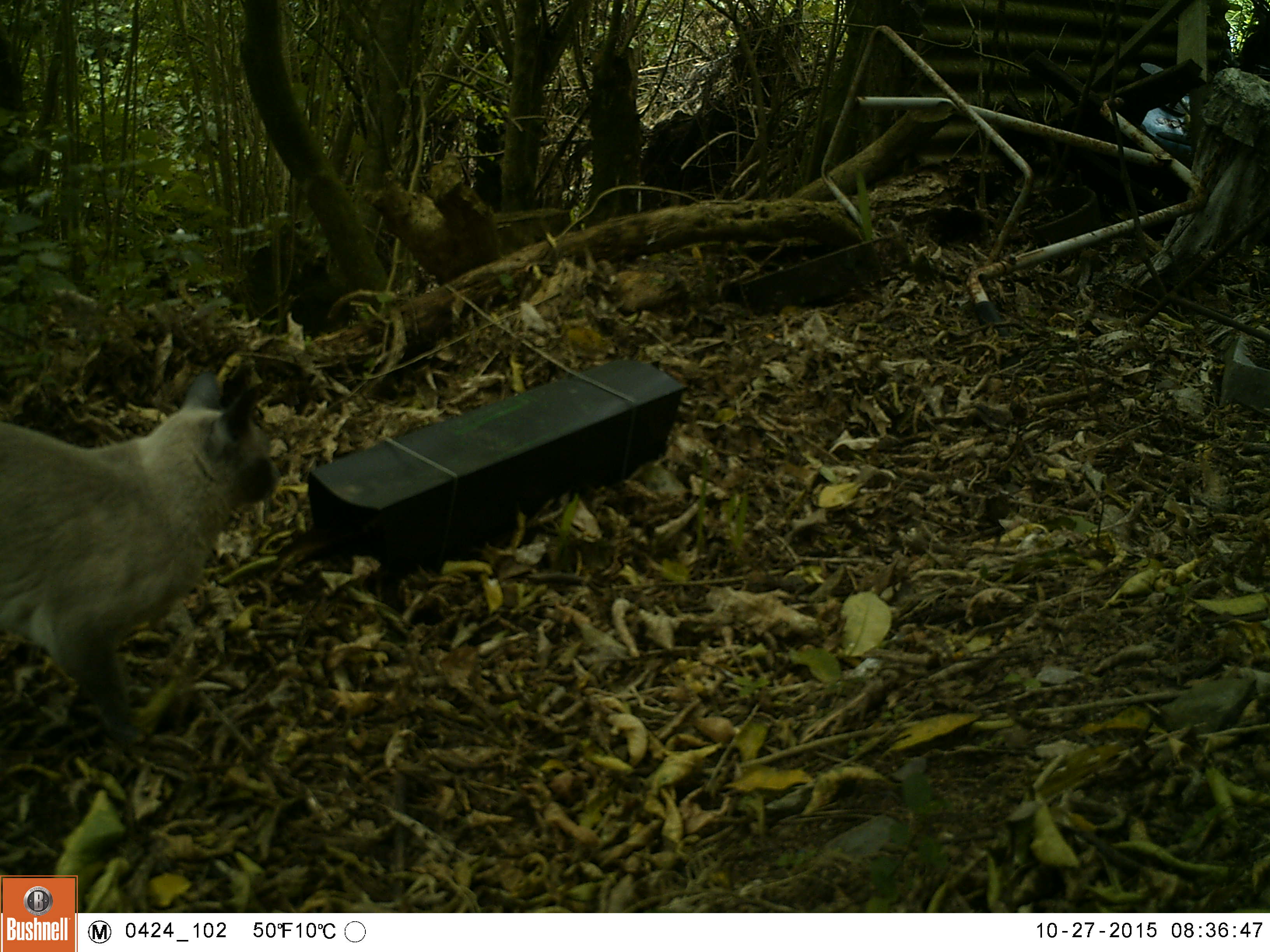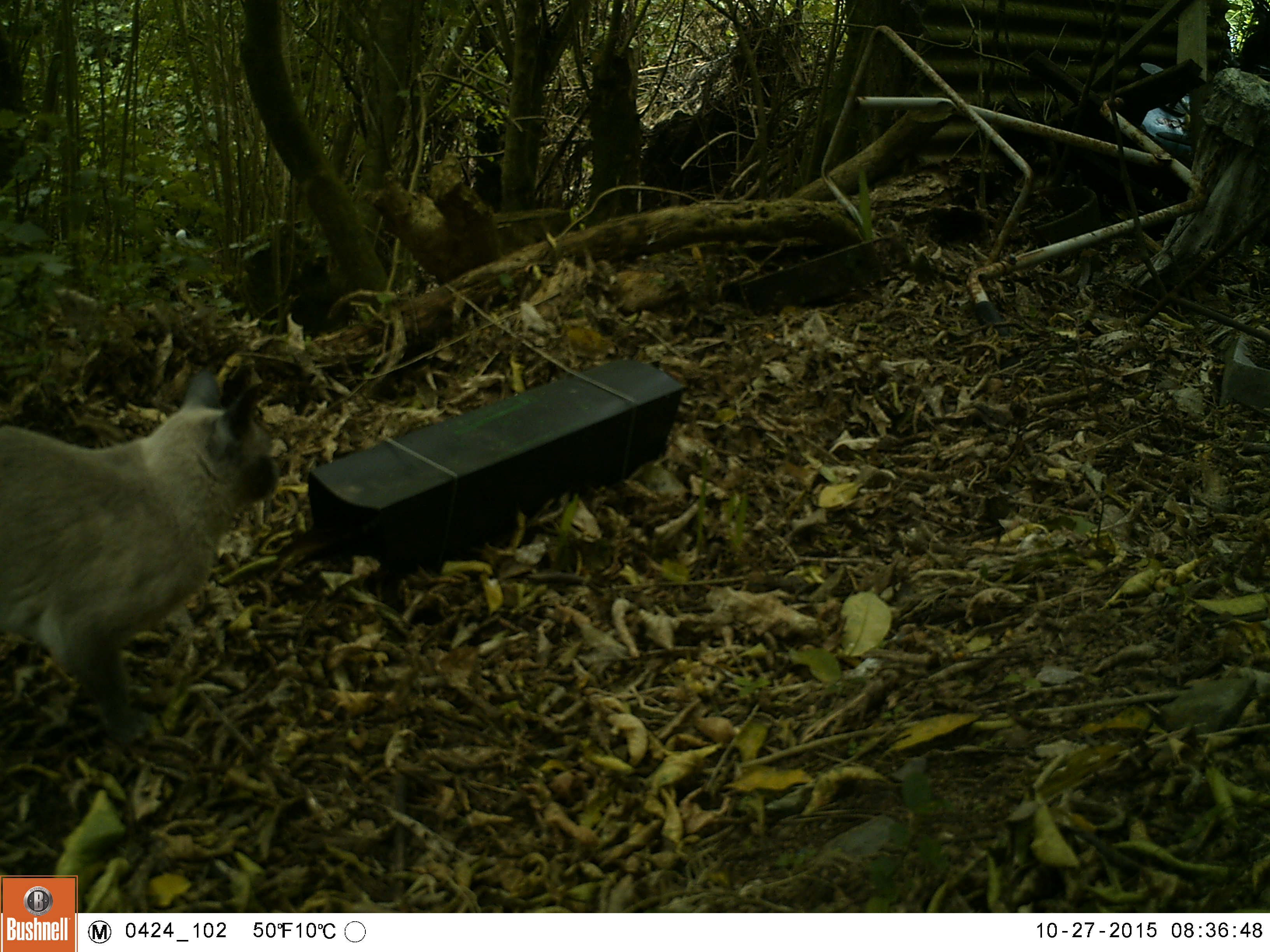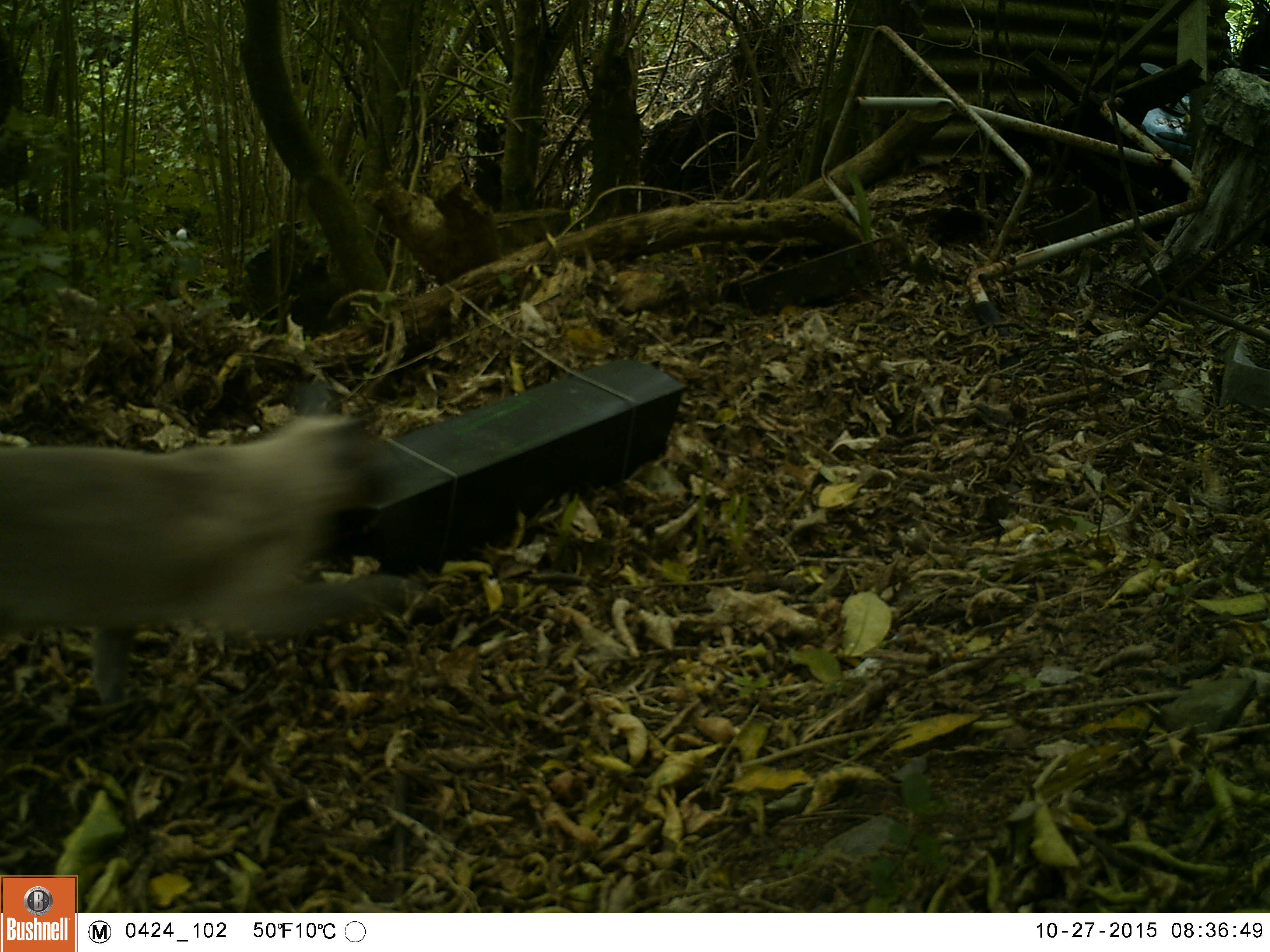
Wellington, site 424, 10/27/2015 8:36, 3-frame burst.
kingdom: Animalia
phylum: Chordata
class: Mammalia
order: Carnivora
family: Felidae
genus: Felis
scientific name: Felis catus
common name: cat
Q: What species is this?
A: Cat (Felis catus).